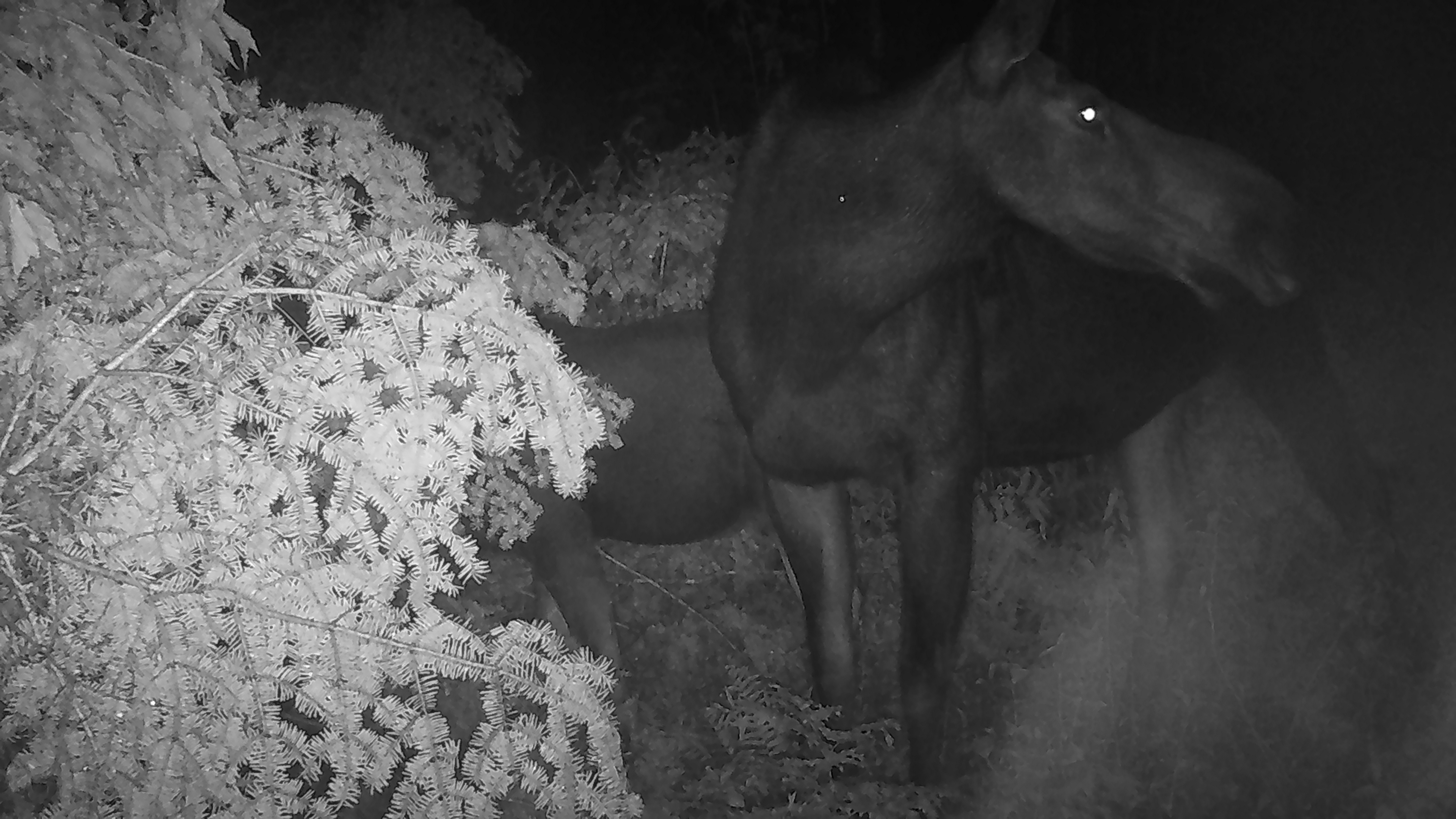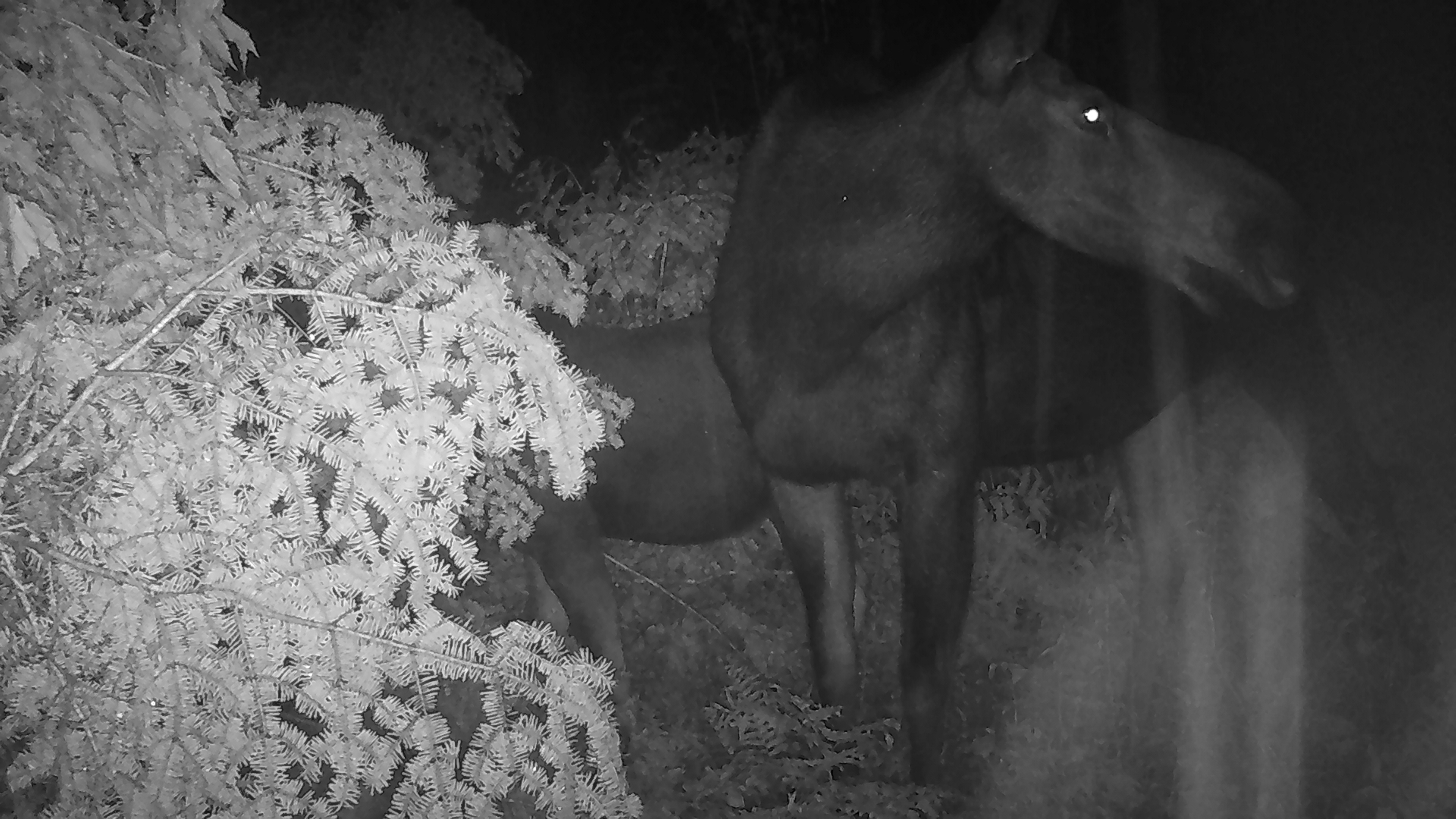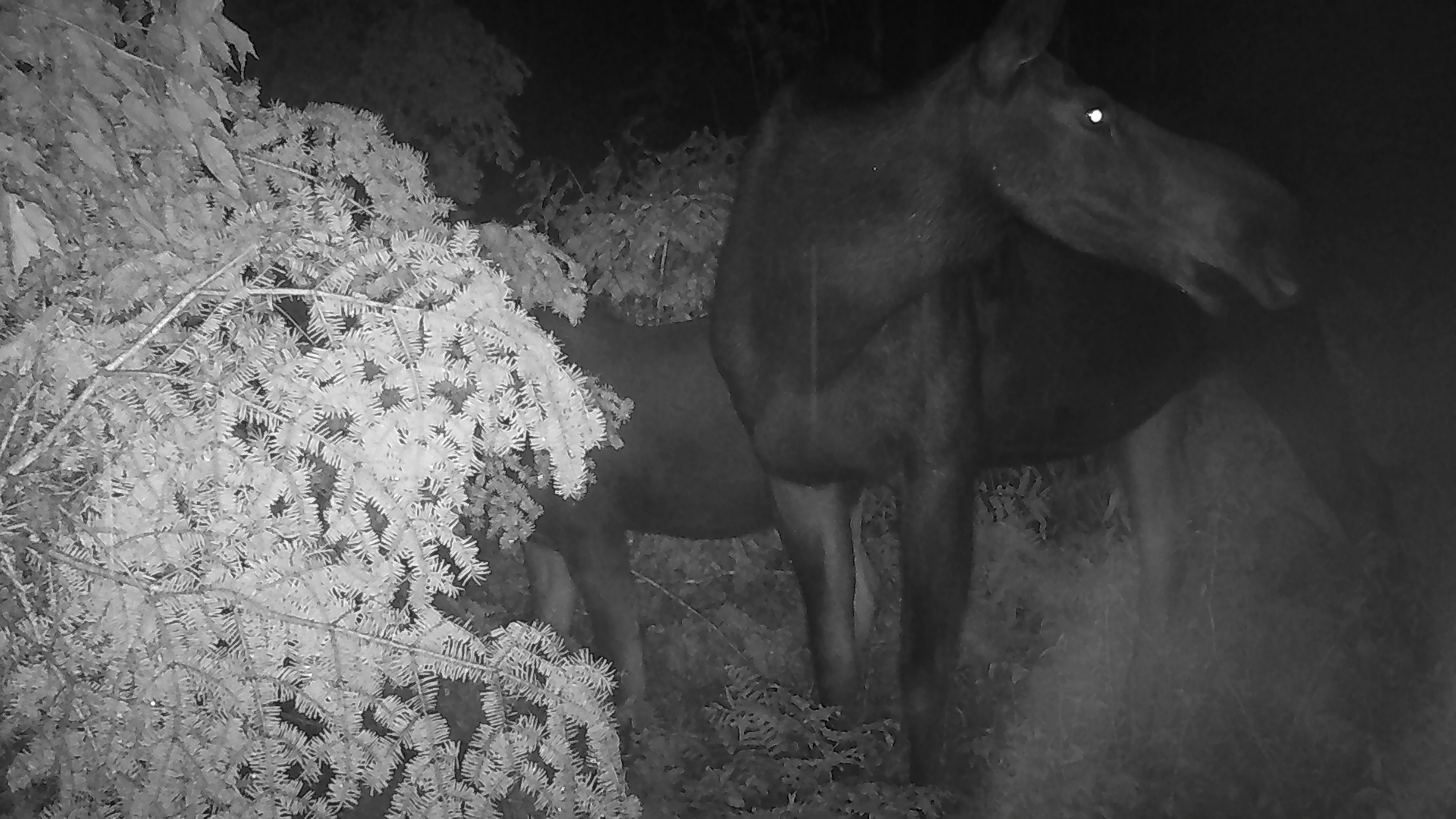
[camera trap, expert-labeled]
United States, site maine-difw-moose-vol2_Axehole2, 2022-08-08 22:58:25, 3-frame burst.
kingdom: Animalia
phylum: Chordata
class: Mammalia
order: Artiodactyla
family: Cervidae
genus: Alces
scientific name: Alces alces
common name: moose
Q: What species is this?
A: Moose (Alces alces).